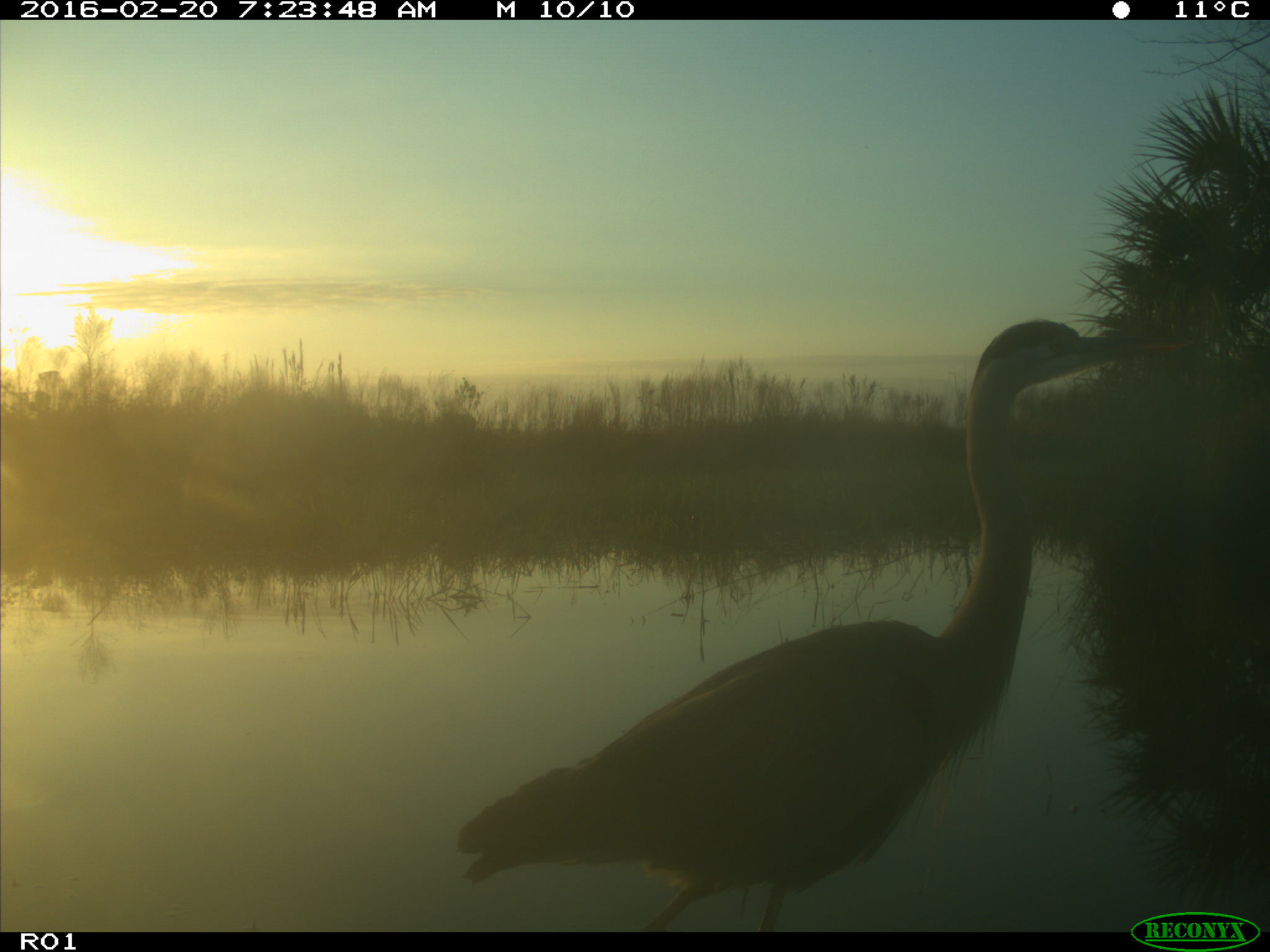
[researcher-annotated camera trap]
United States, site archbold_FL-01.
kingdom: Animalia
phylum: Chordata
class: Aves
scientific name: Aves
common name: birds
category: unidentified bird